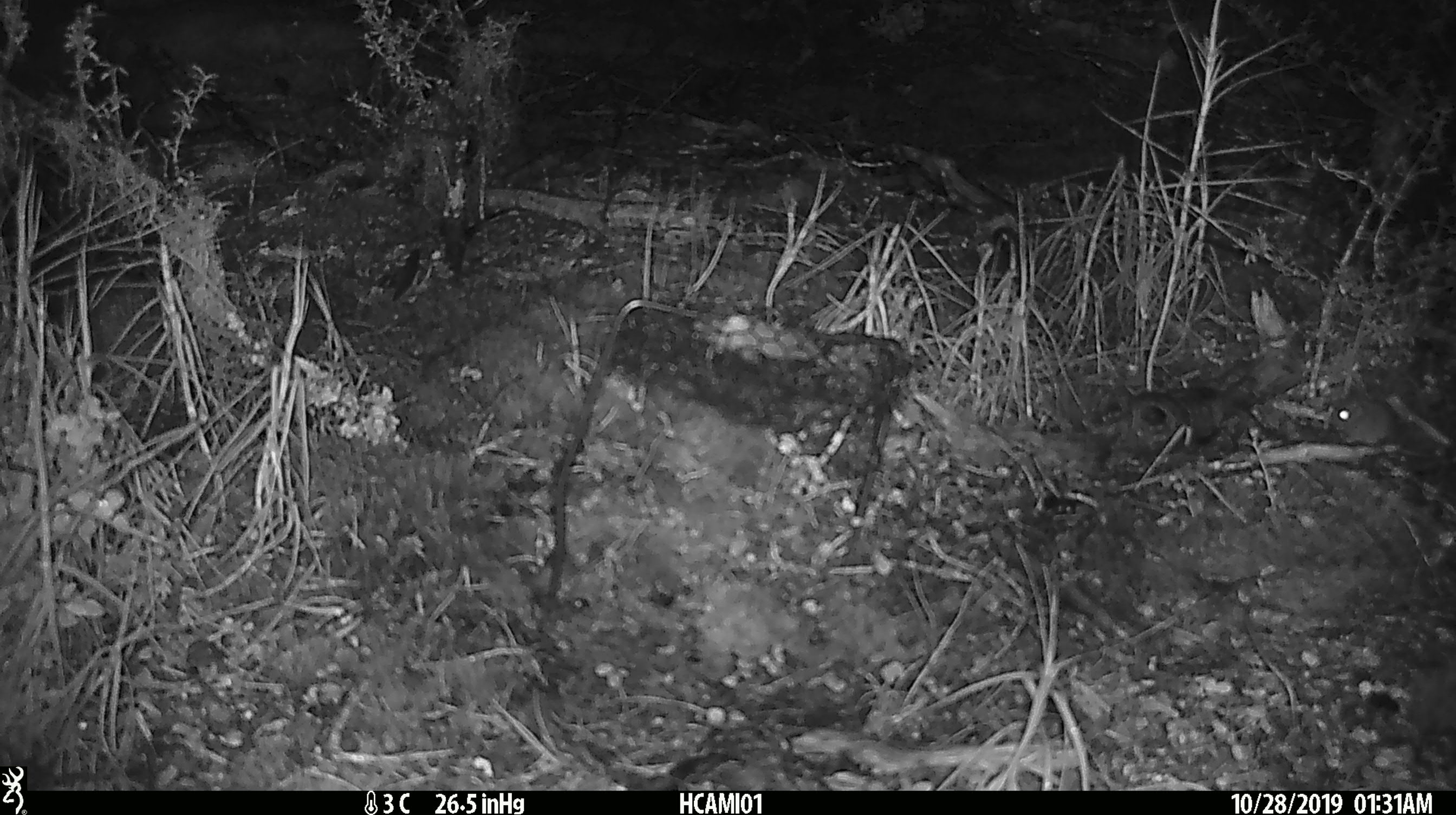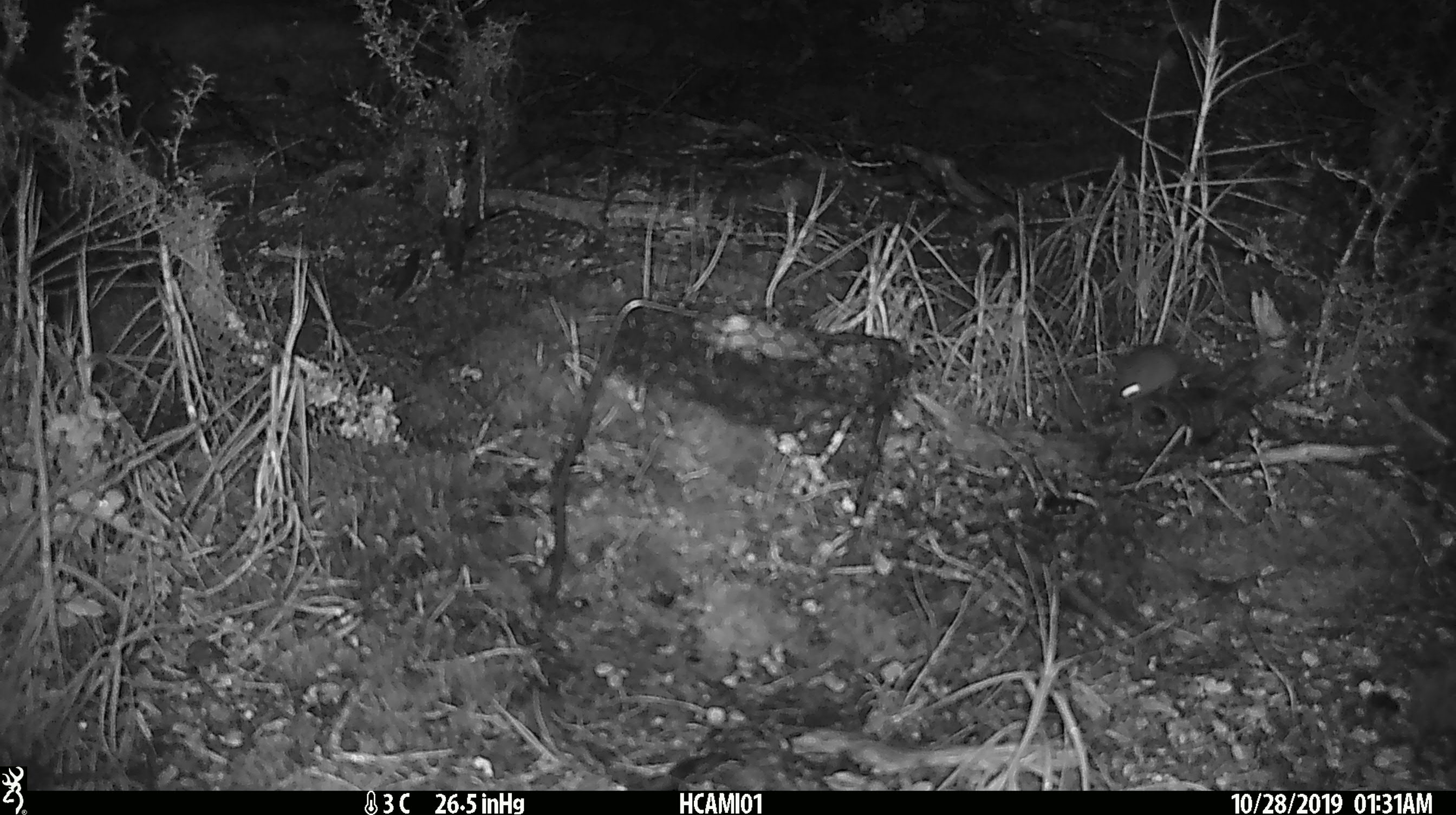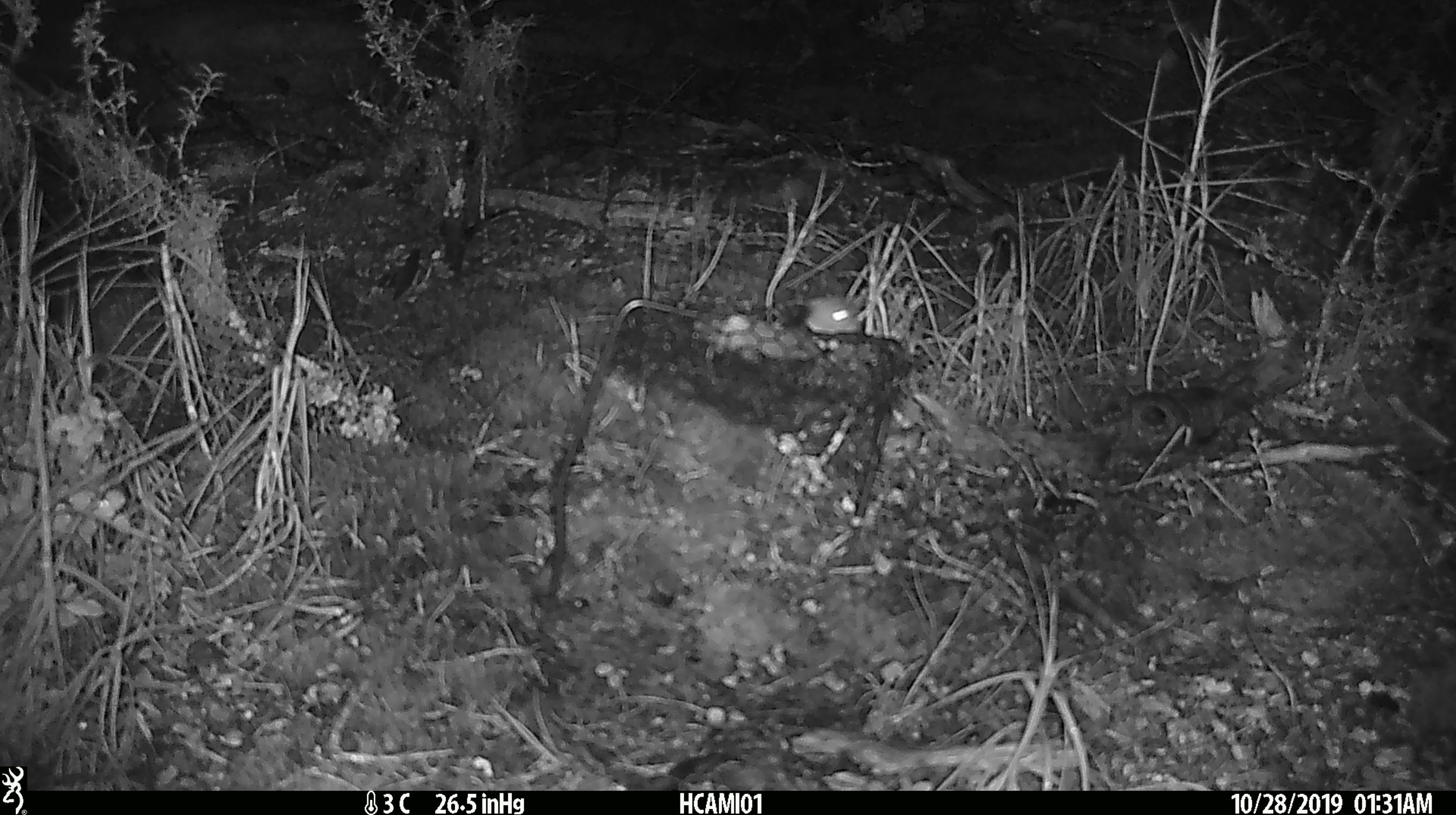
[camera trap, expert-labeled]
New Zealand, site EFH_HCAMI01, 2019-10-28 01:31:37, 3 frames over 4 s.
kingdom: Animalia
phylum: Chordata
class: Mammalia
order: Rodentia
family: Muridae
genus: Mus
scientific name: Mus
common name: mouse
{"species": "mouse (Mus)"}